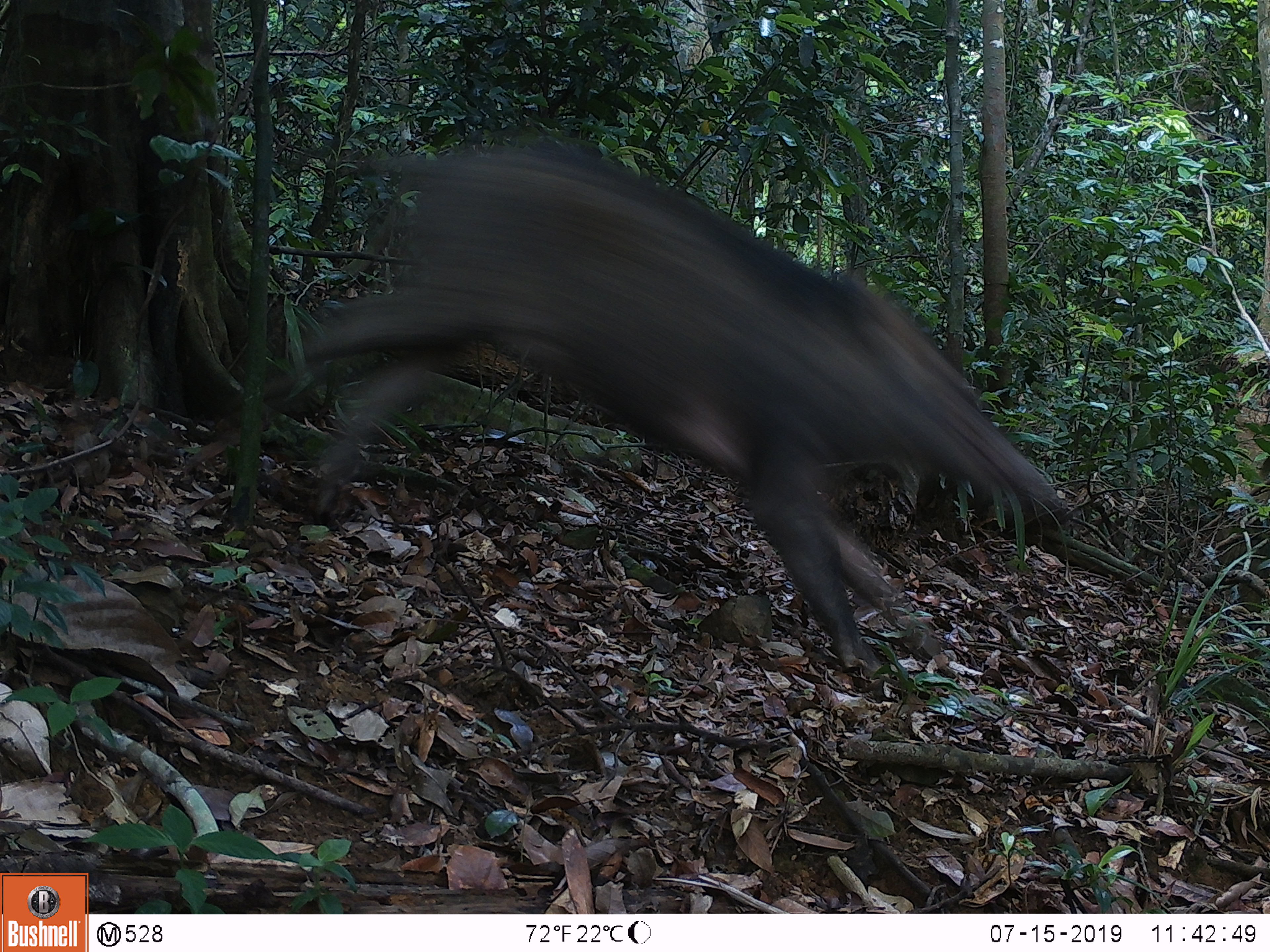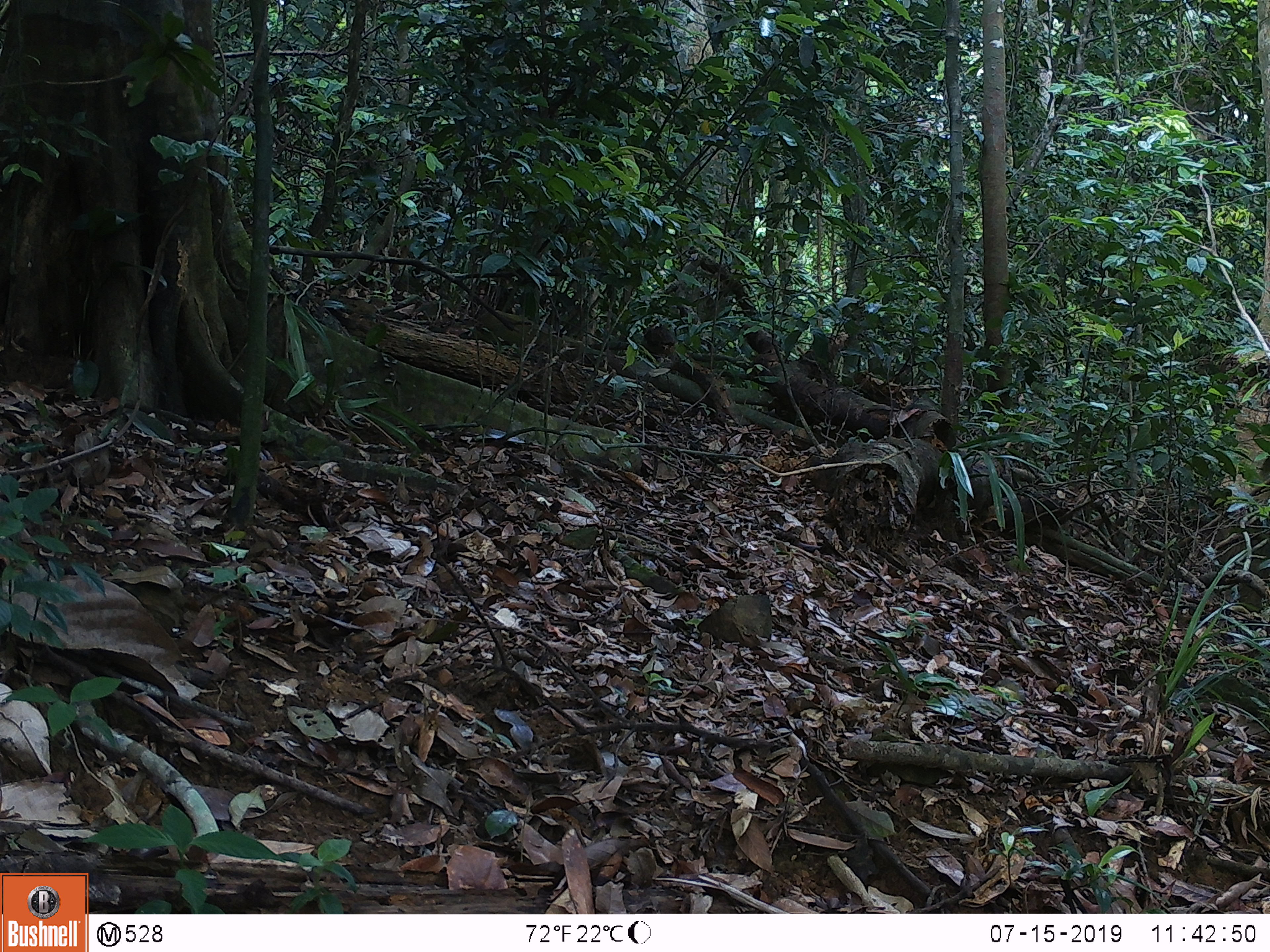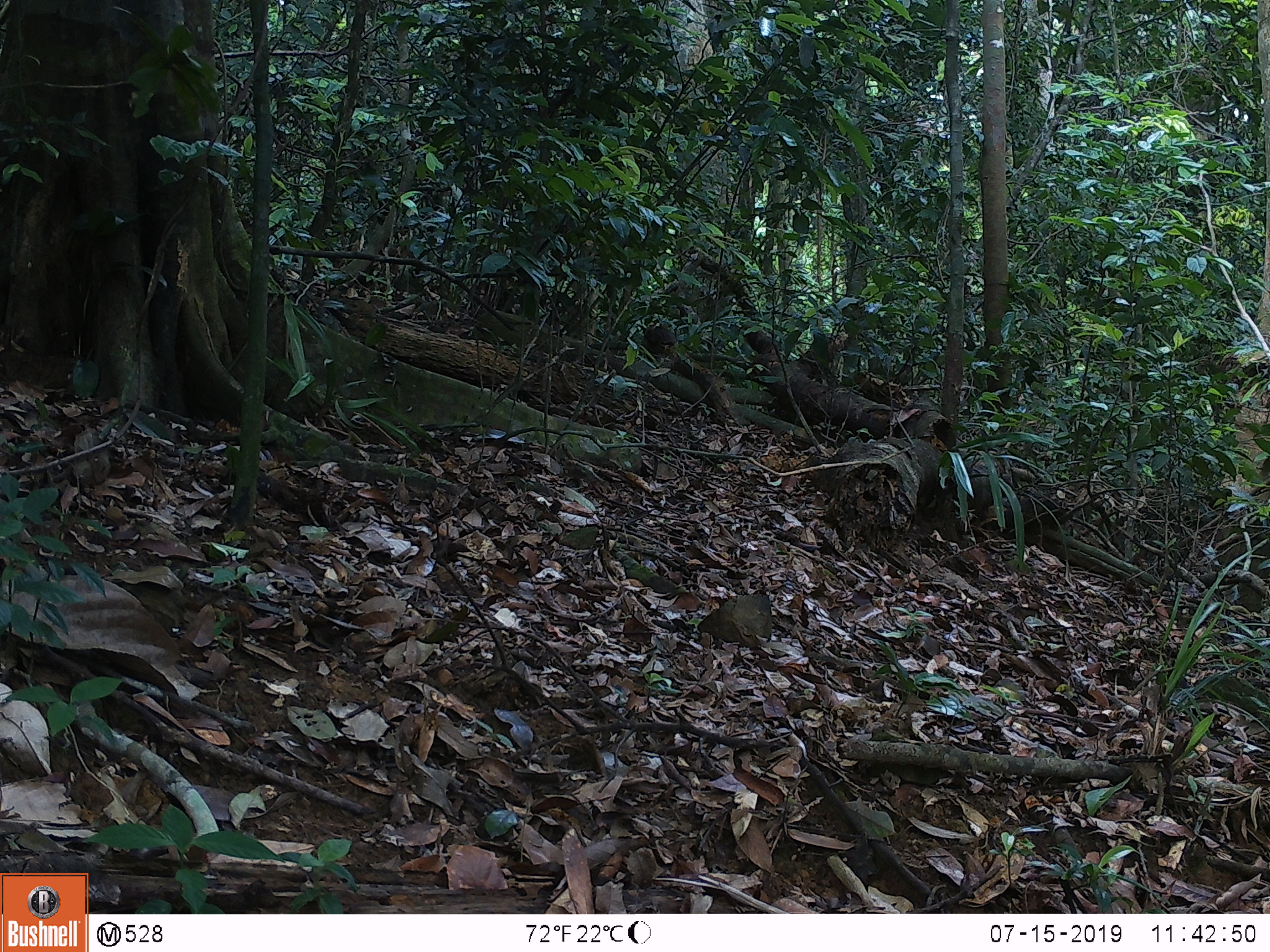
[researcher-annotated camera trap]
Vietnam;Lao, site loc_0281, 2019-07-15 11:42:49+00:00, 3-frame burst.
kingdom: Animalia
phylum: Chordata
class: Mammalia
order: Artiodactyla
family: Suidae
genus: Sus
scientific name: Sus scrofa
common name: eurasian wild pig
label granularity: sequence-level